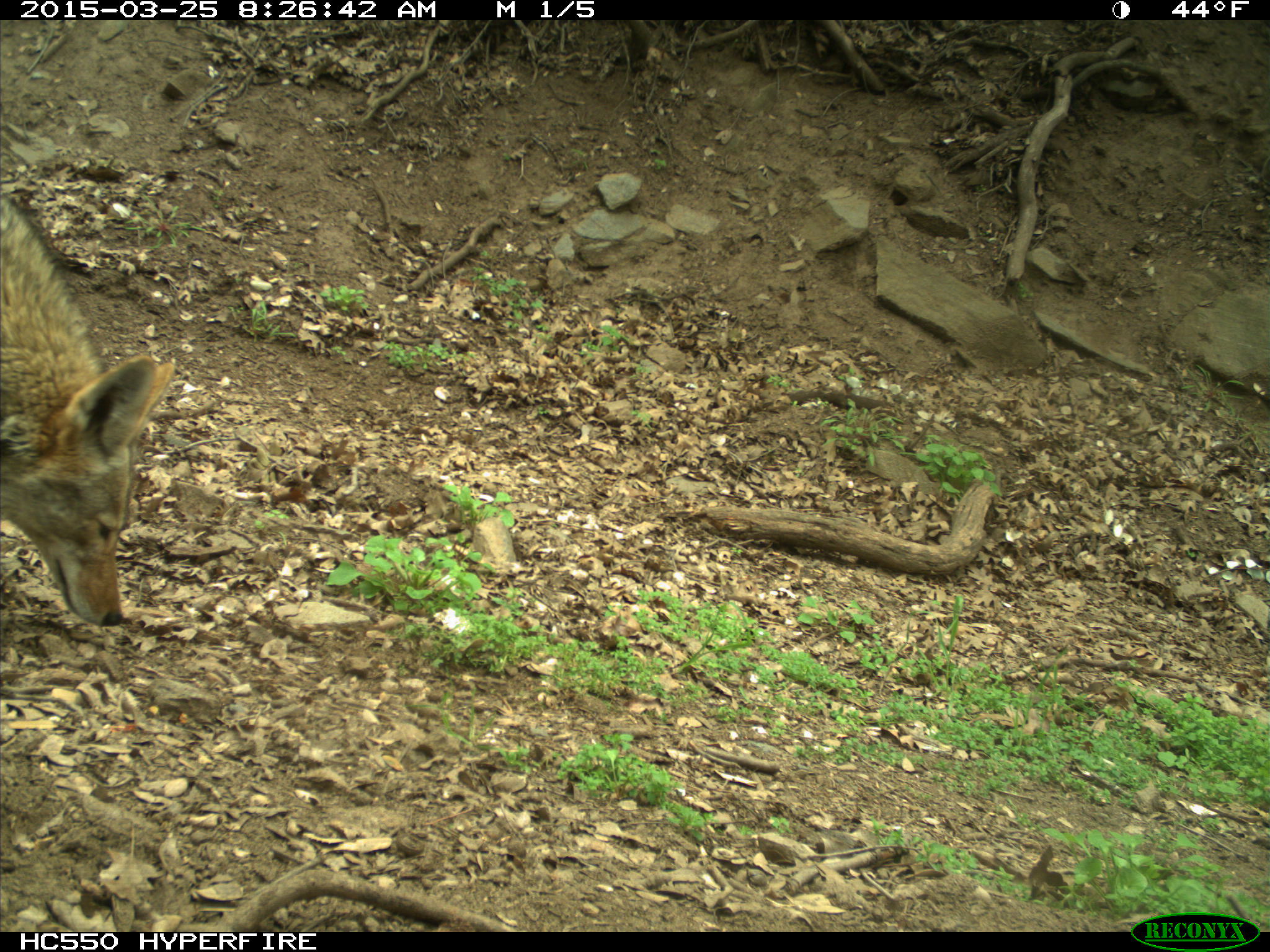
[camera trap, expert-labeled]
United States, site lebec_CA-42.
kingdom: Animalia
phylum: Chordata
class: Mammalia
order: Carnivora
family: Canidae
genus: Canis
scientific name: Canis latrans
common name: coyote